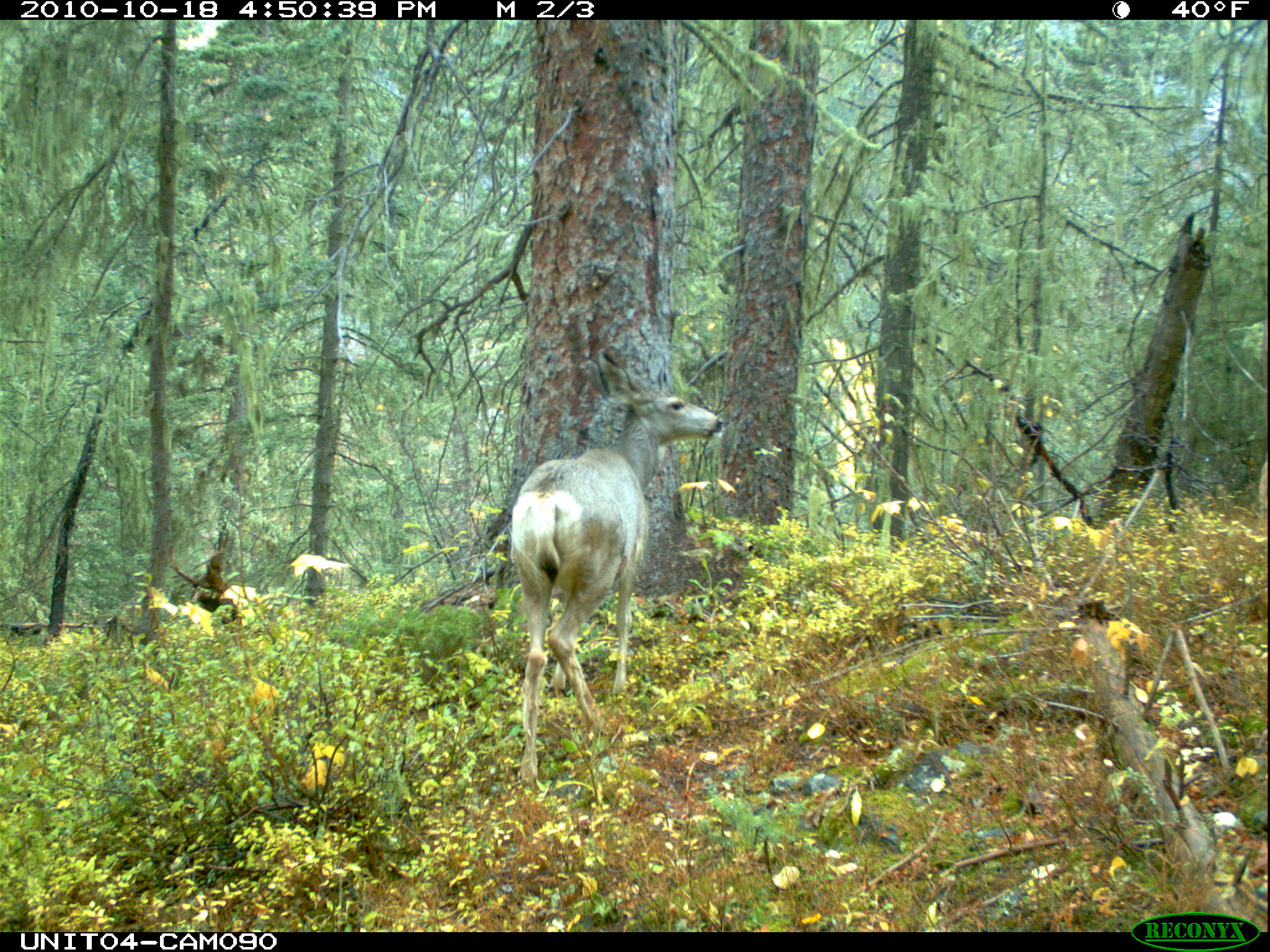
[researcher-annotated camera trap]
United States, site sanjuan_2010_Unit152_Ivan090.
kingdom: Animalia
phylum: Chordata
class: Mammalia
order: Artiodactyla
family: Cervidae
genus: Odocoileus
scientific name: Odocoileus hemionus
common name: mule deer